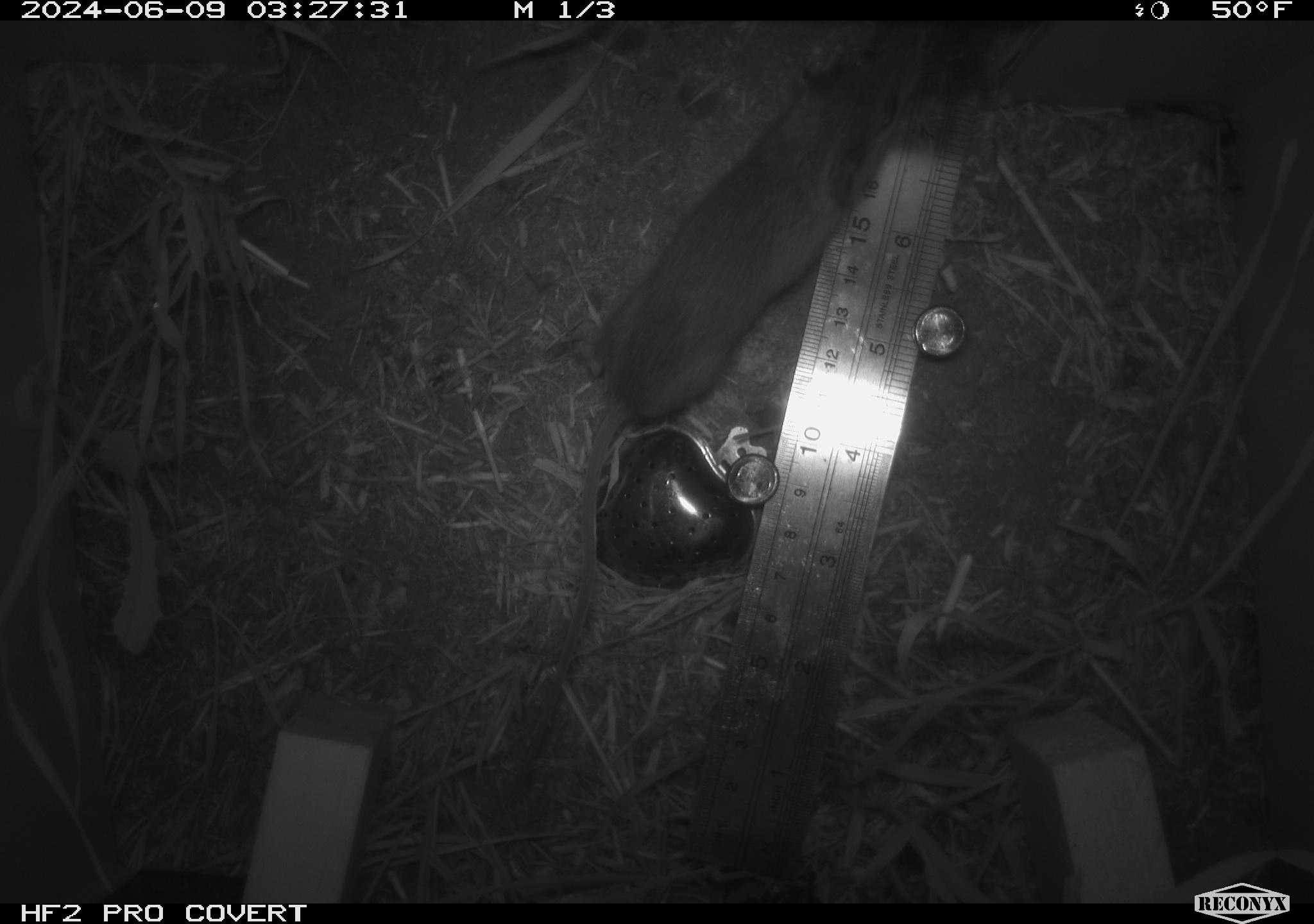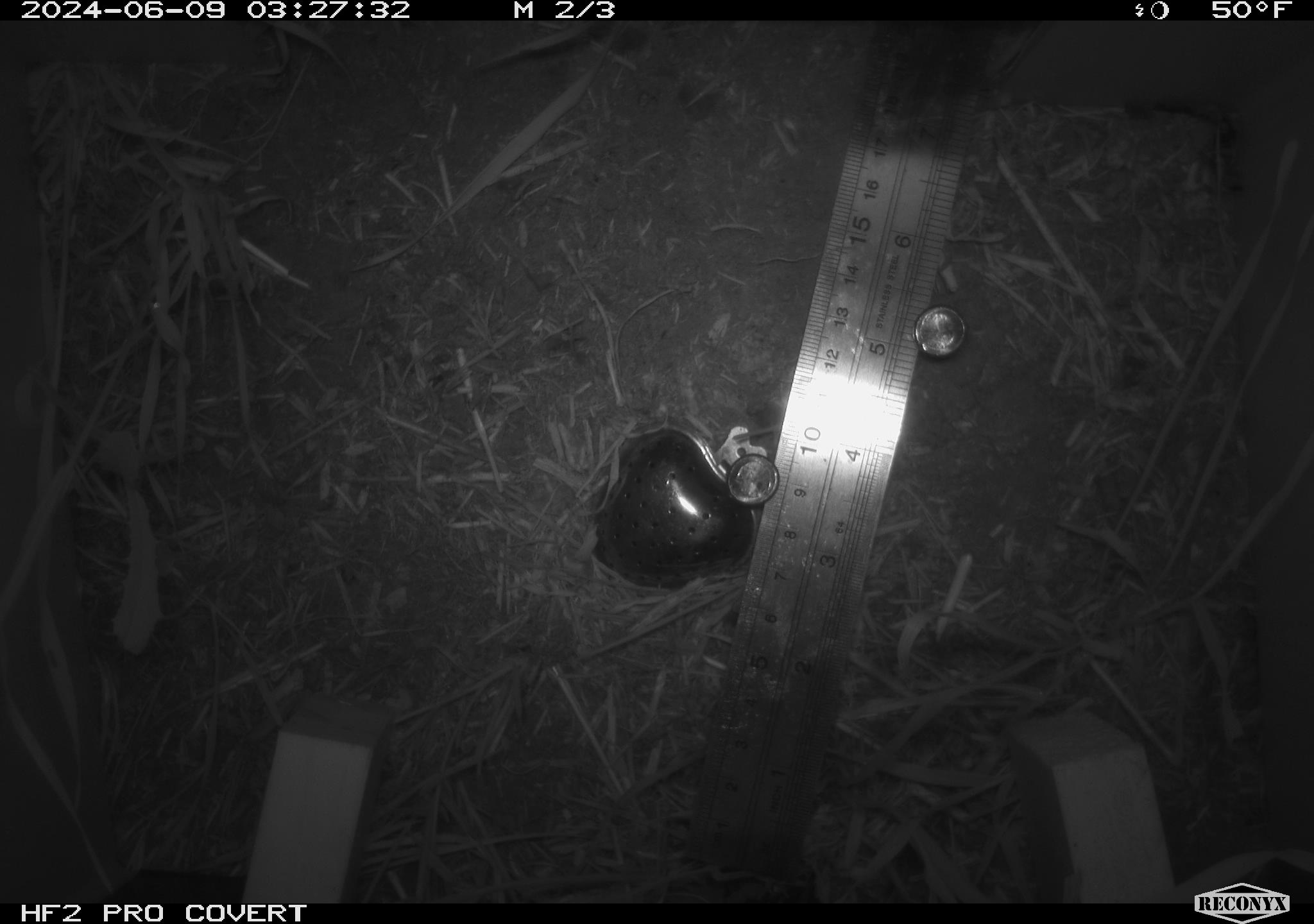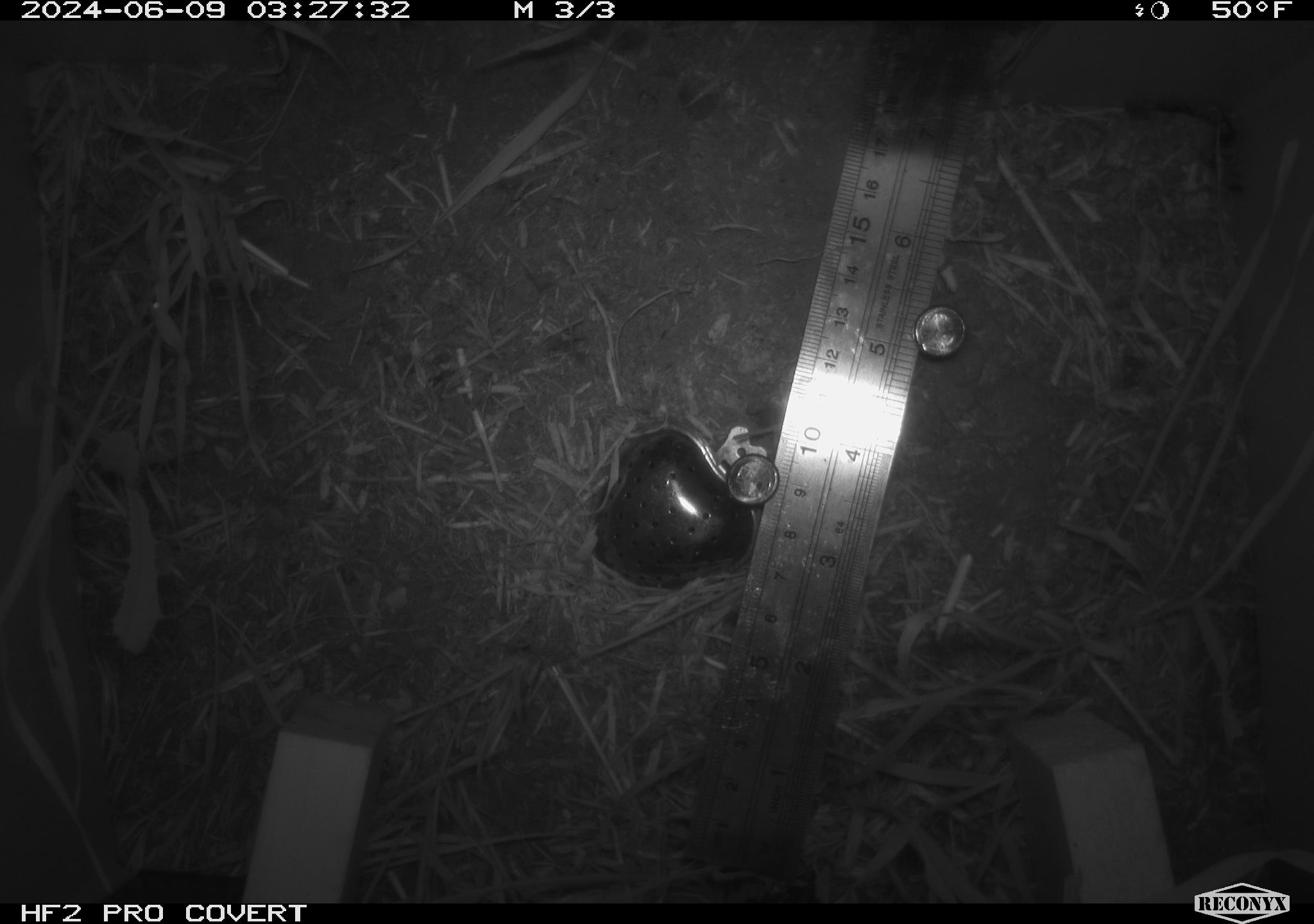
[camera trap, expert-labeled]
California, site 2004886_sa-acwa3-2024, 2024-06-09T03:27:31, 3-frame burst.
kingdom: Animalia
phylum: Chordata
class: Mammalia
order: Rodentia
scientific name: Rodentia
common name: mouse species